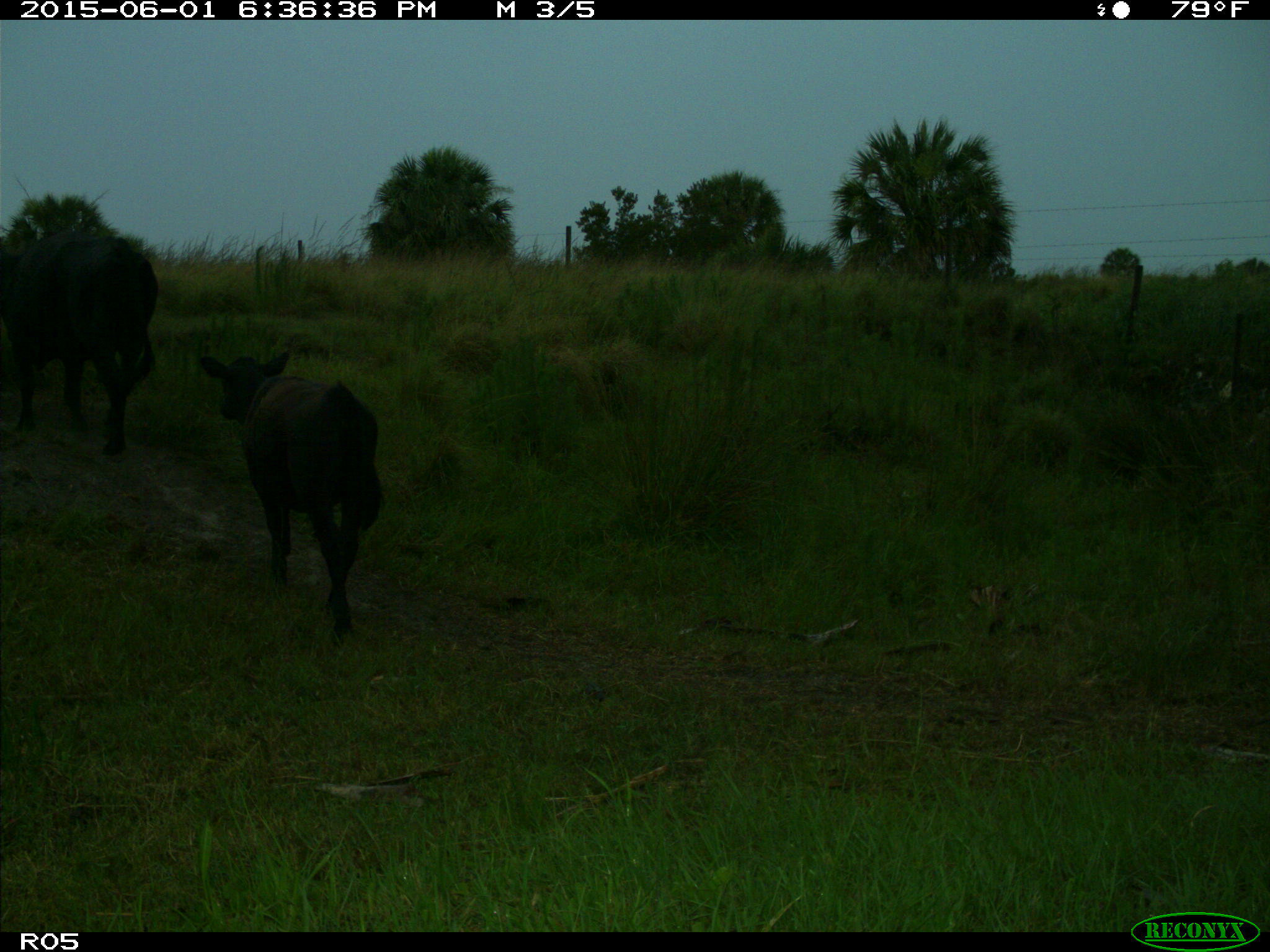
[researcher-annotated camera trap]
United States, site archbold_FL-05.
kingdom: Animalia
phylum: Chordata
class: Mammalia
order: Artiodactyla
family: Bovidae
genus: Bos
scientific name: Bos taurus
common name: domestic cow